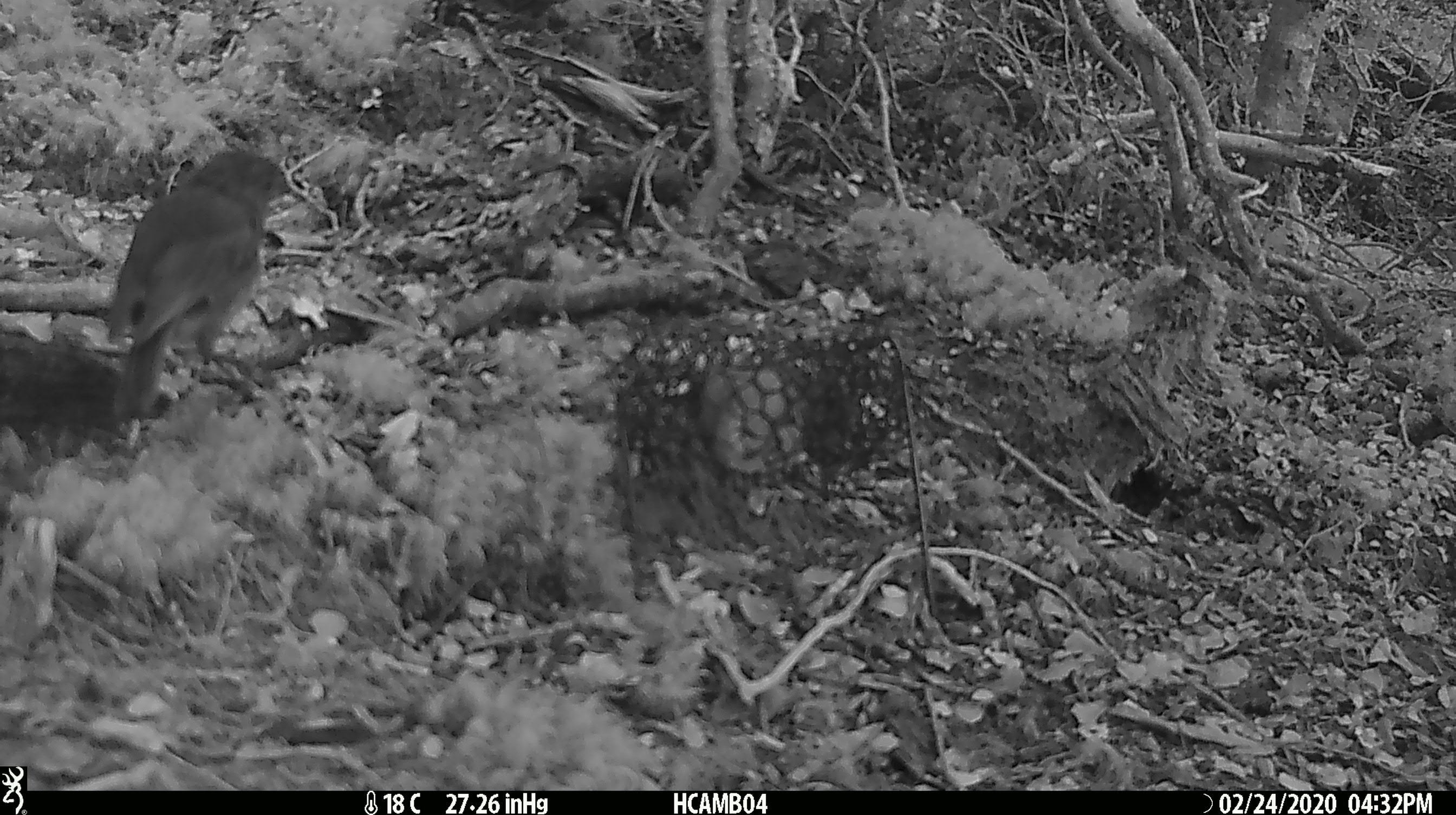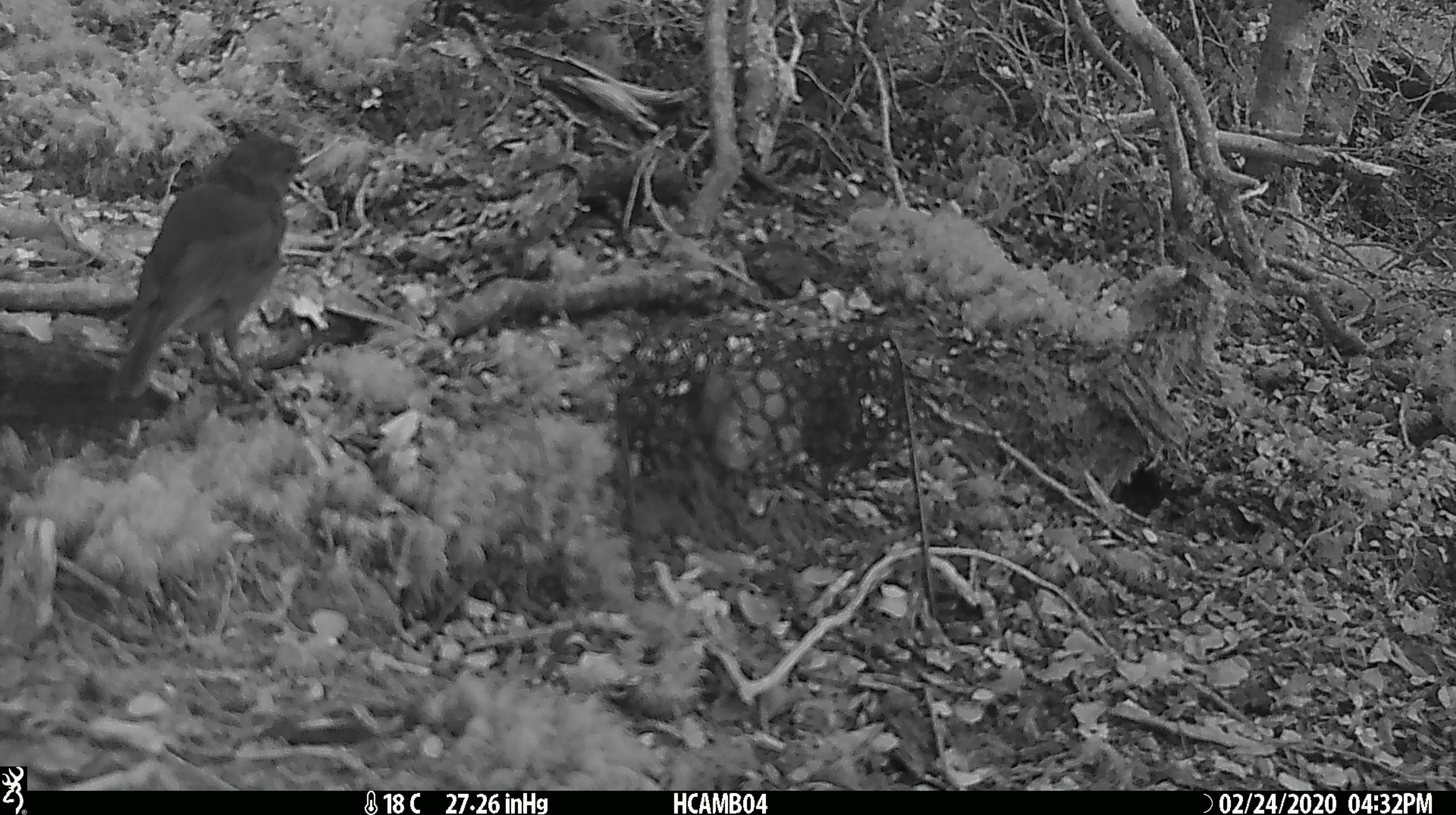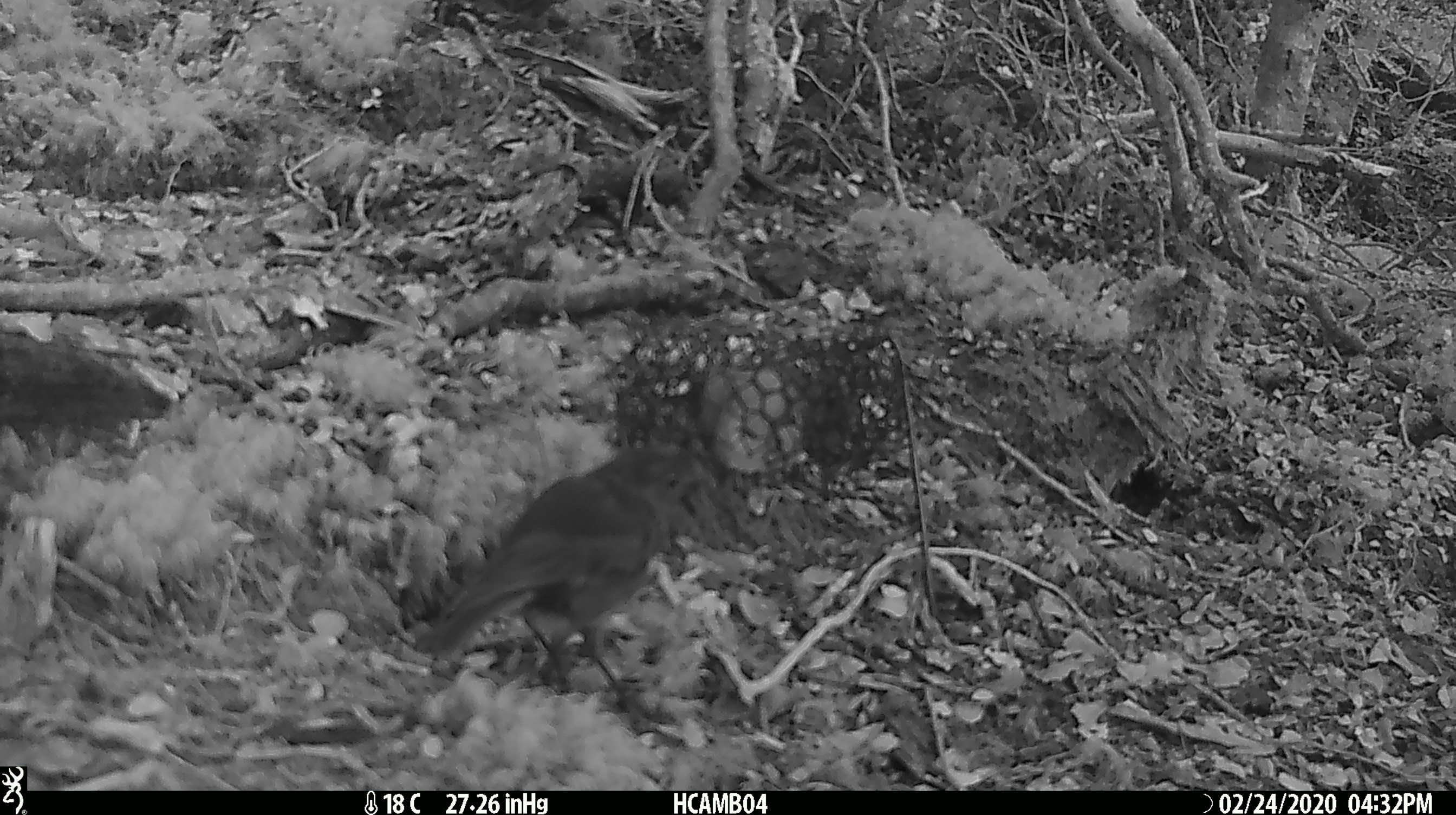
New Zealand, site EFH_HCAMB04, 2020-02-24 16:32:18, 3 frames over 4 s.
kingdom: Animalia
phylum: Chordata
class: Aves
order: Passeriformes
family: Petroicidae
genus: Petroica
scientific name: Petroica australis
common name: new zealand robin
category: robin